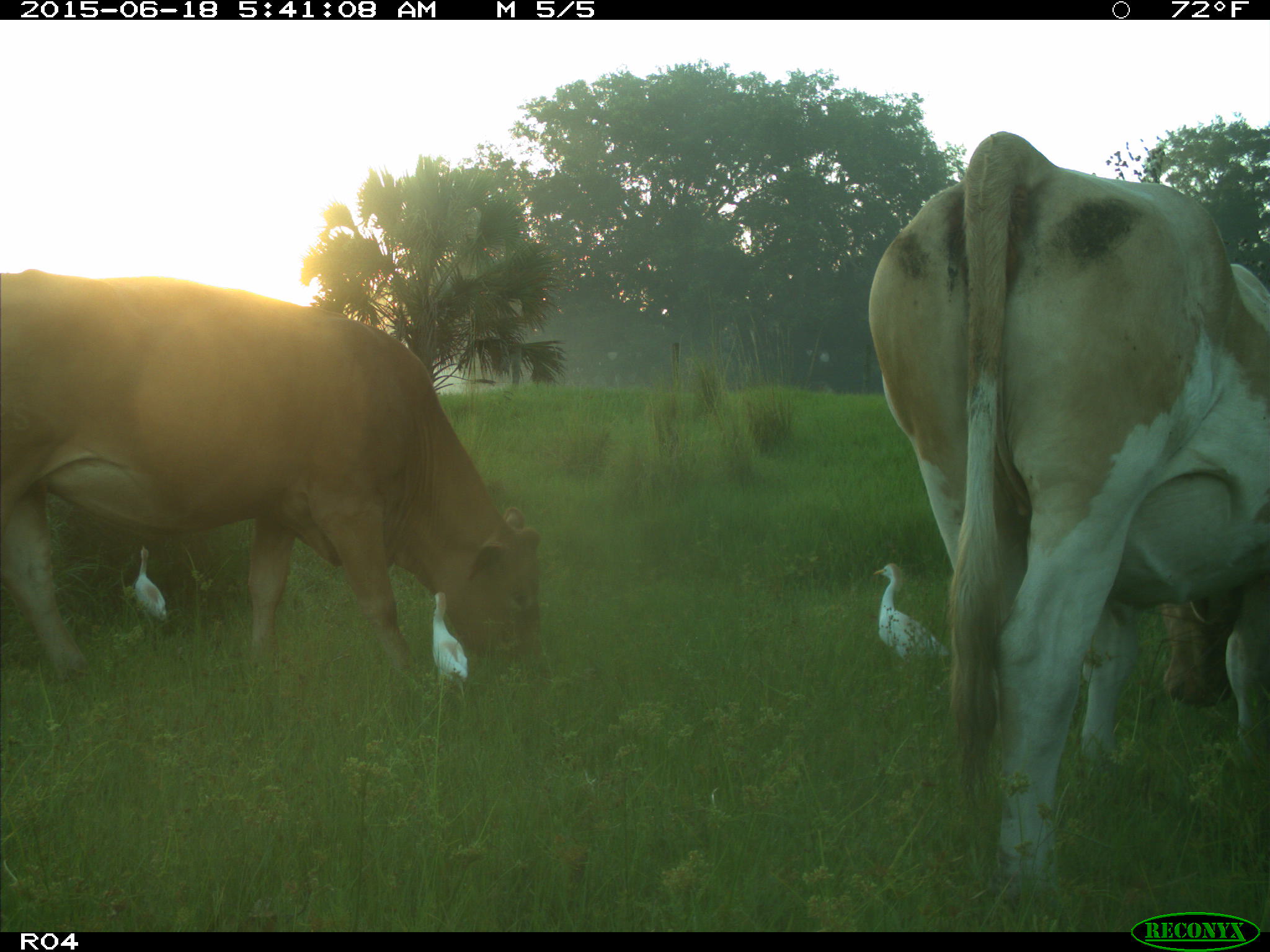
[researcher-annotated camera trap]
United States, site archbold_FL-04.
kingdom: Animalia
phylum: Chordata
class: Mammalia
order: Artiodactyla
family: Bovidae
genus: Bos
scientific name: Bos taurus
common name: domestic cow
Bos taurus (domestic cow).